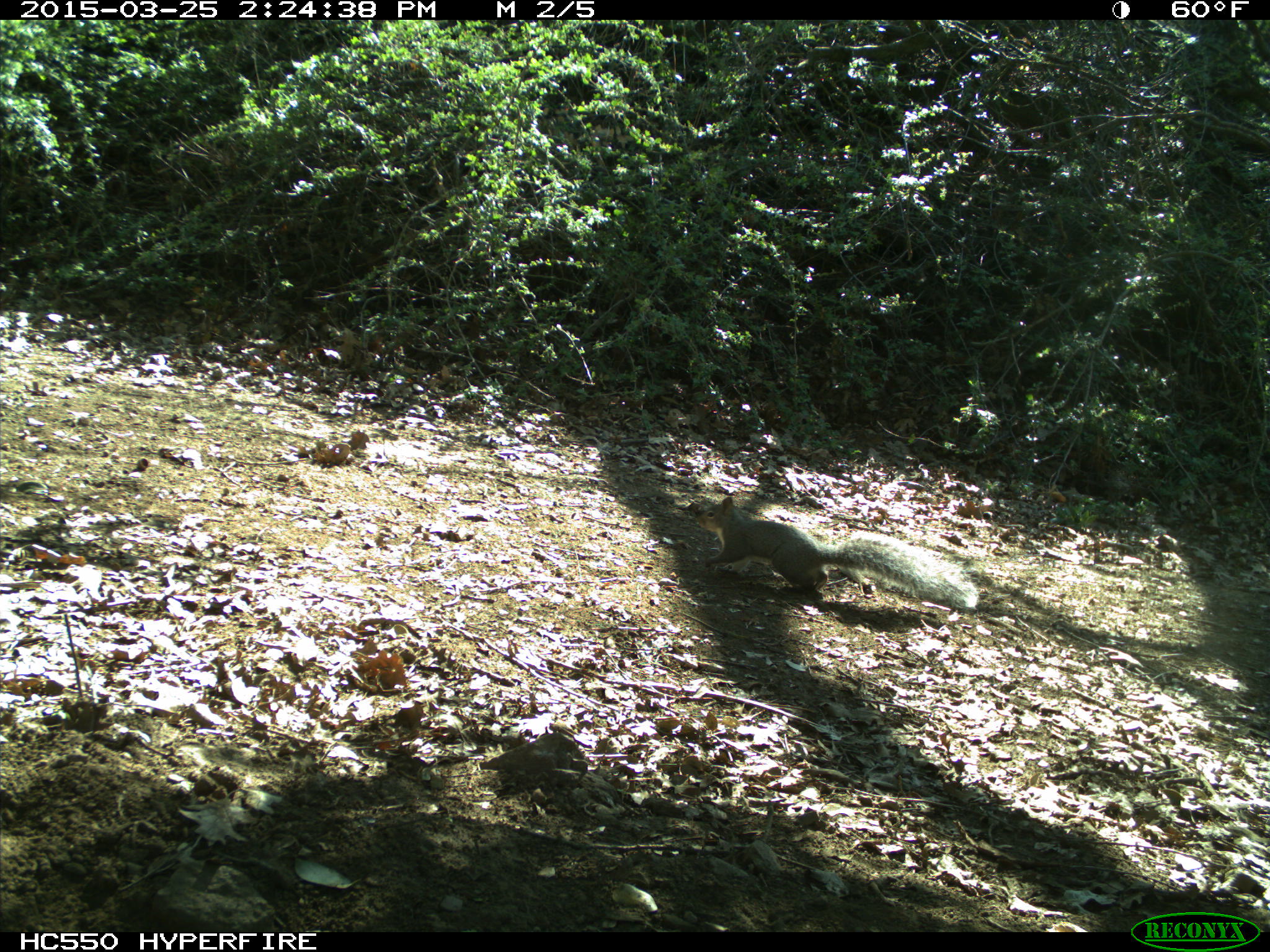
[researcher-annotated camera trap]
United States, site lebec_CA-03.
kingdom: Animalia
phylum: Chordata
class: Mammalia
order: Rodentia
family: Sciuridae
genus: Sciurus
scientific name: Sciurus carolinensis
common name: eastern gray squirrel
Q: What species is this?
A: Sciurus carolinensis (eastern gray squirrel).